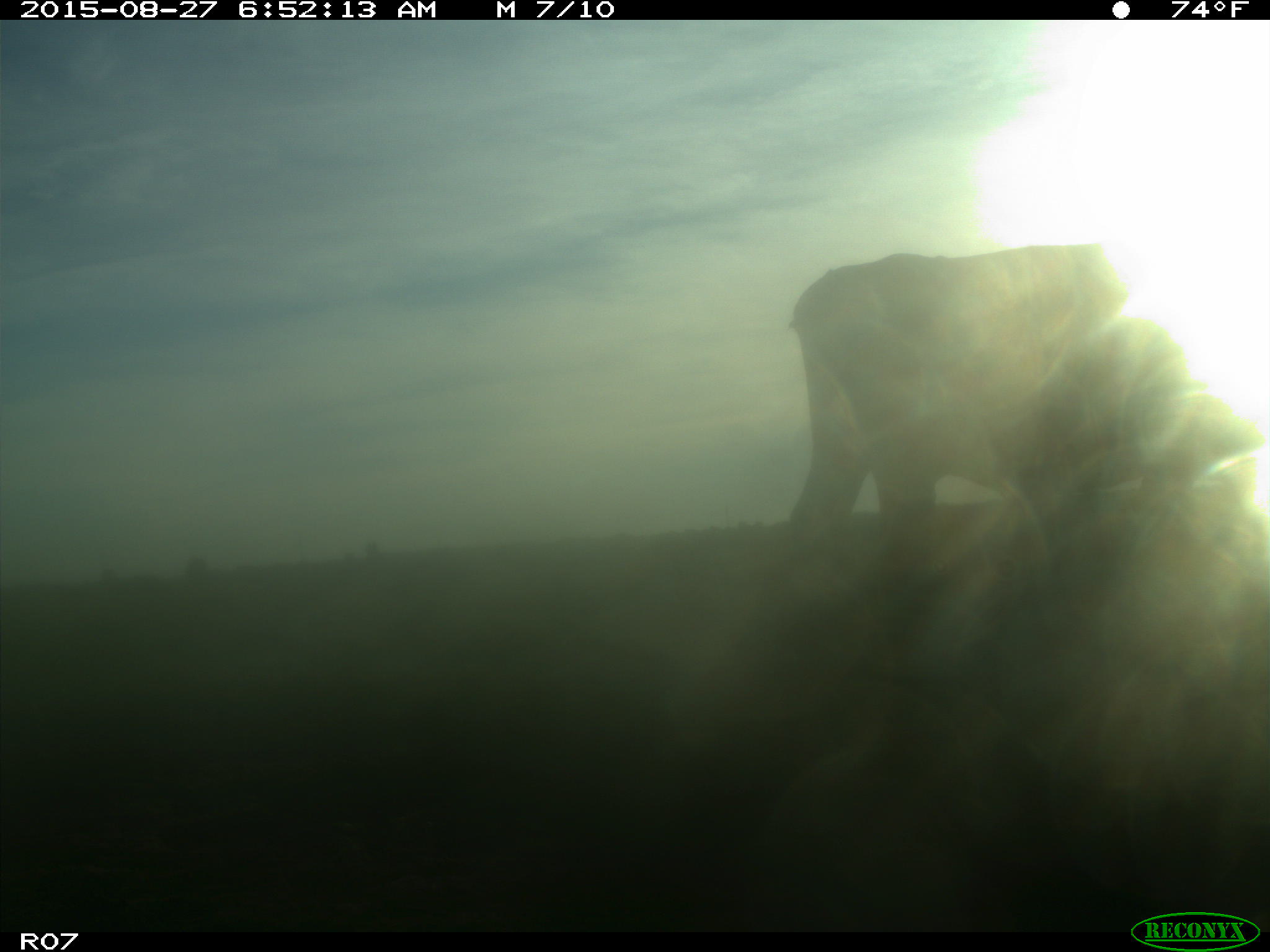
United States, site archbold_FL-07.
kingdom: Animalia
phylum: Chordata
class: Mammalia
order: Artiodactyla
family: Bovidae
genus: Bos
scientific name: Bos taurus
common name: domestic cow